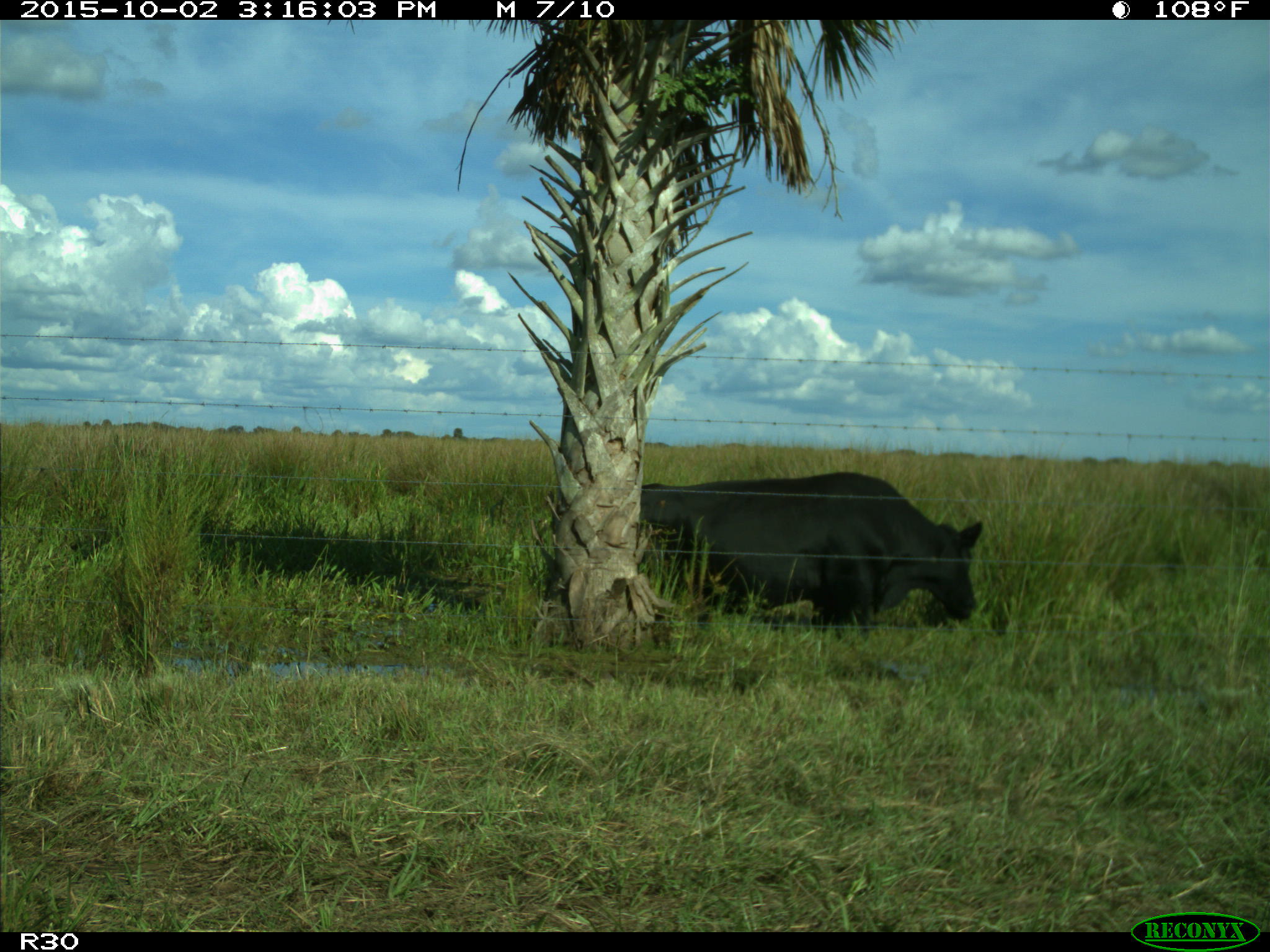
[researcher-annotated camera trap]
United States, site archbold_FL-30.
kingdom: Animalia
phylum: Chordata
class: Mammalia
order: Artiodactyla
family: Bovidae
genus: Bos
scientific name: Bos taurus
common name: domestic cow